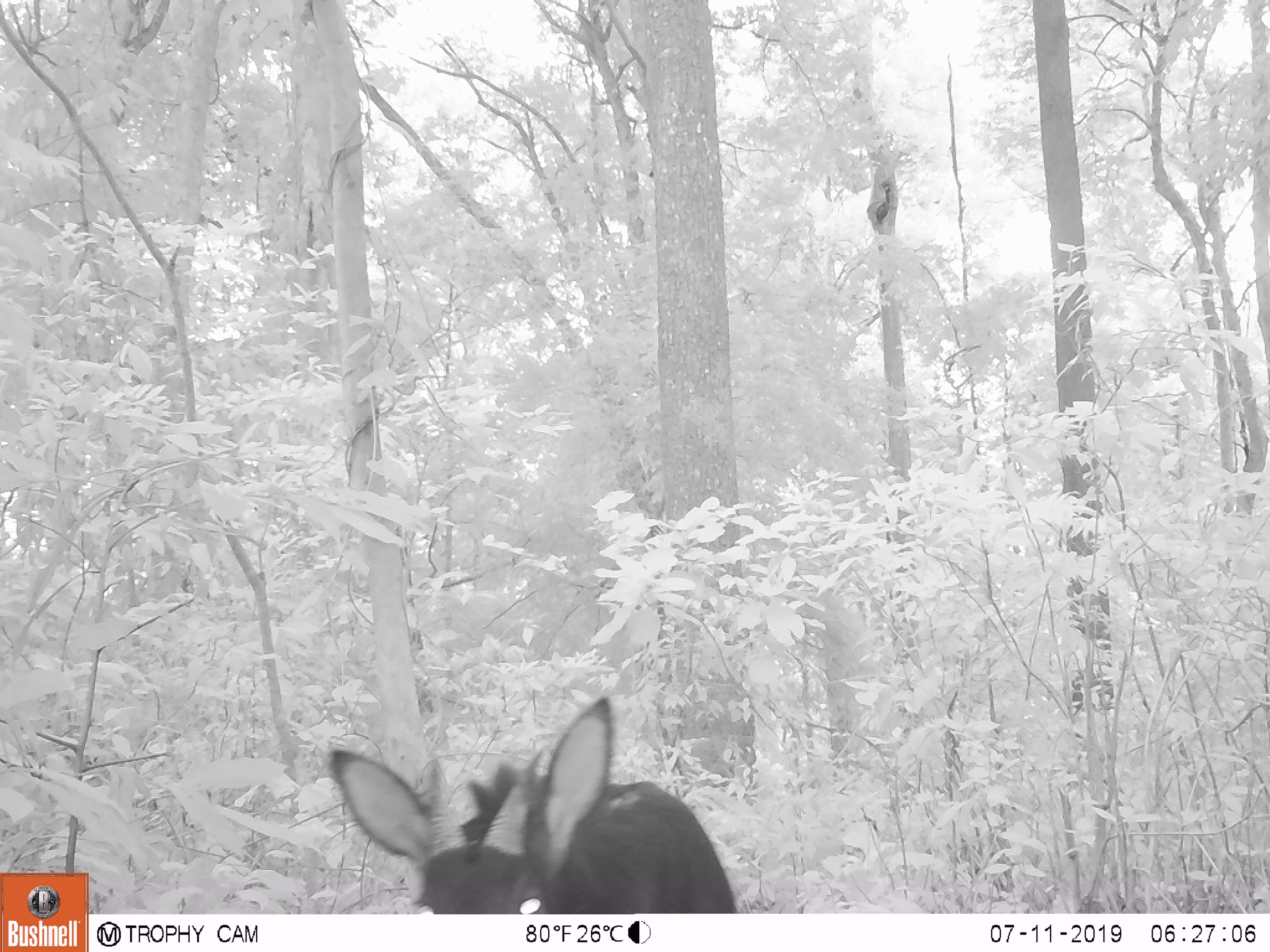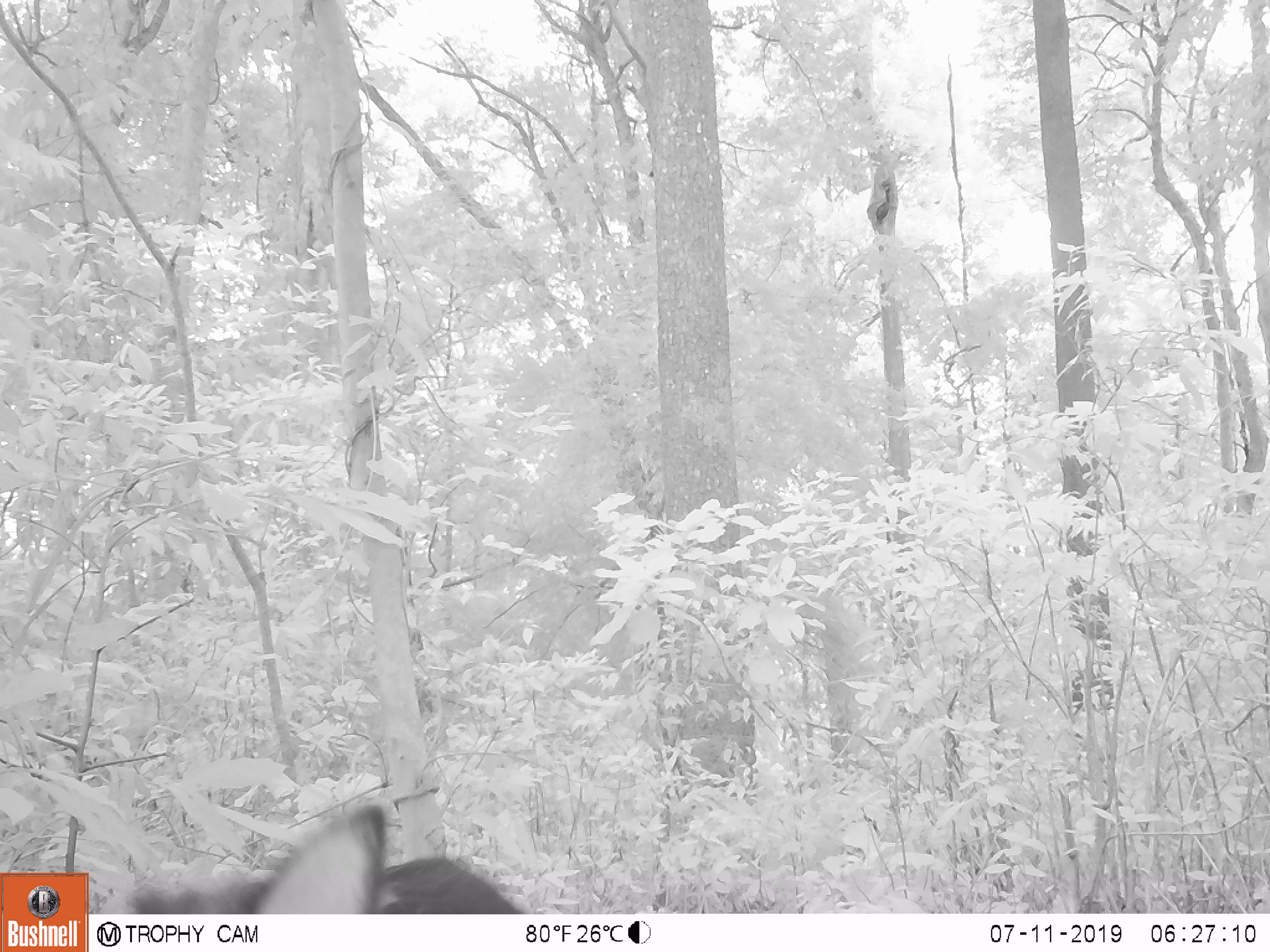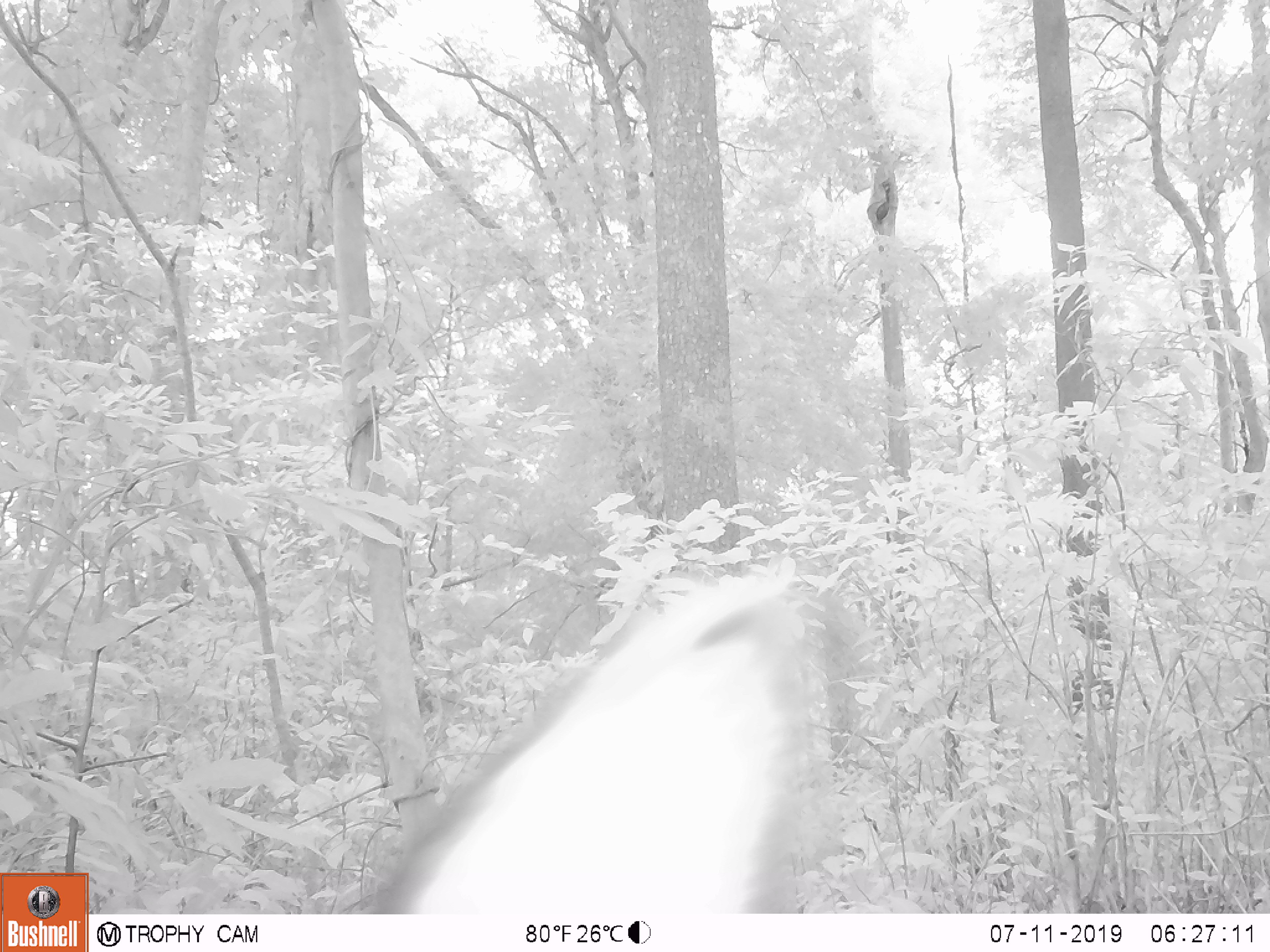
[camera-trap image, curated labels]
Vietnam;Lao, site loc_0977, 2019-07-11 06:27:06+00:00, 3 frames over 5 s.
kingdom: Animalia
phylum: Chordata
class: Mammalia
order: Artiodactyla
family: Bovidae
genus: Capricornis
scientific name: Capricornis sumatraensis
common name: chinese serow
Chinese serow (Capricornis sumatraensis). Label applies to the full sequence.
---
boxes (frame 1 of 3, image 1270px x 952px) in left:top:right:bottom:
chinese serow: 322:696:740:911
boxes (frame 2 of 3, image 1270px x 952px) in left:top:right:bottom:
chinese serow: 125:796:527:913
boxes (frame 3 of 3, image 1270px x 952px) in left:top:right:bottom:
chinese serow: 371:572:805:914